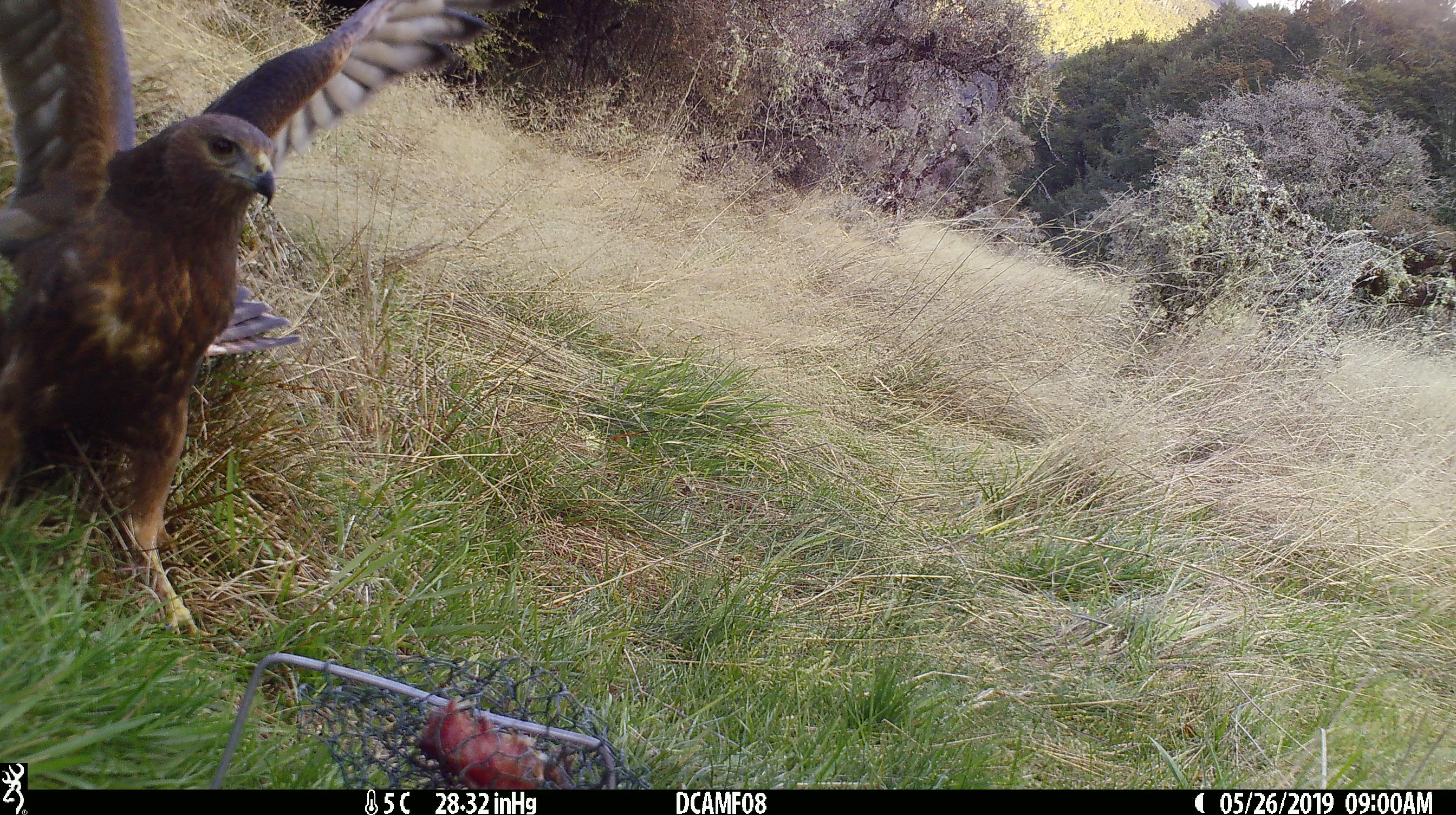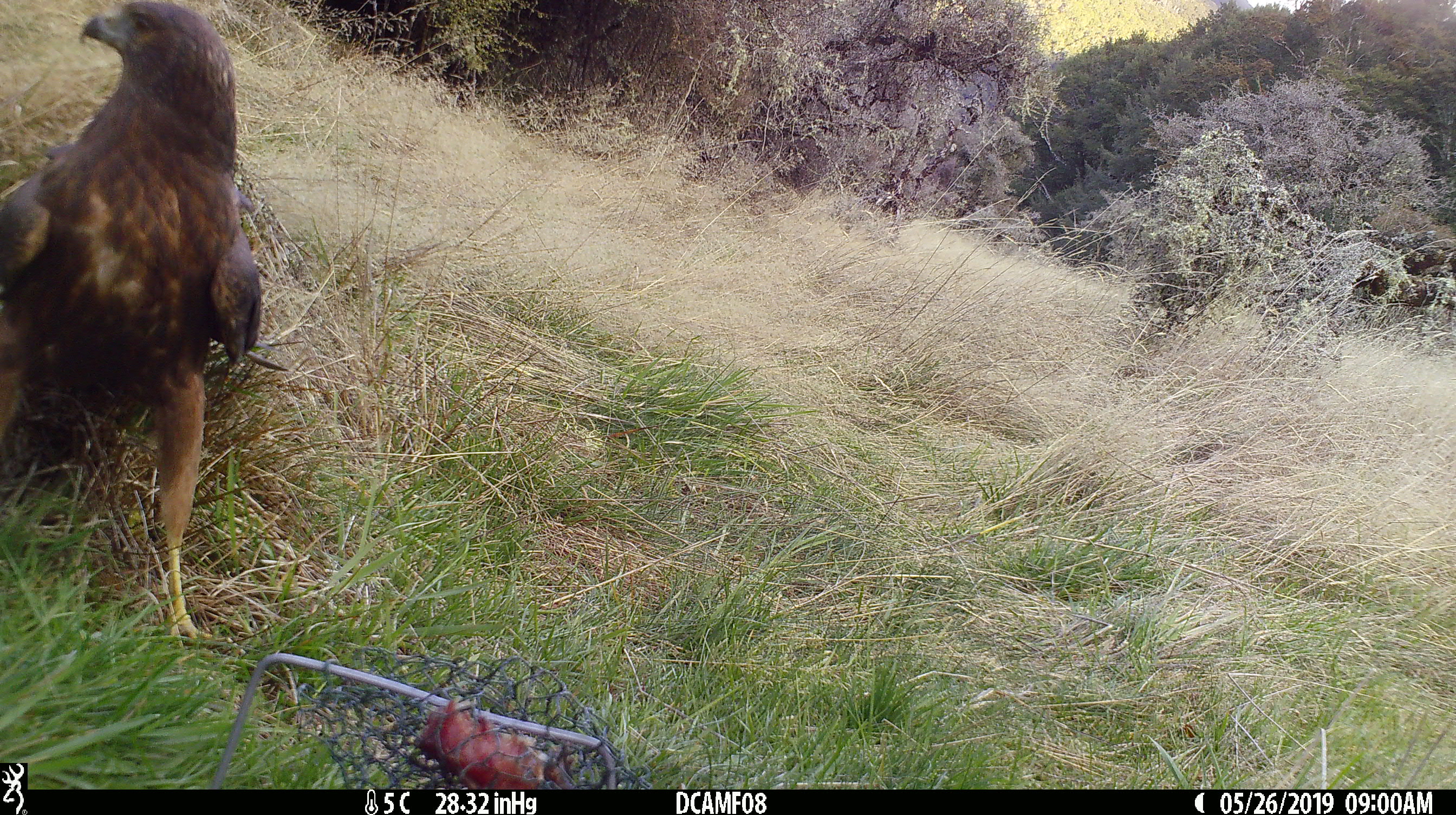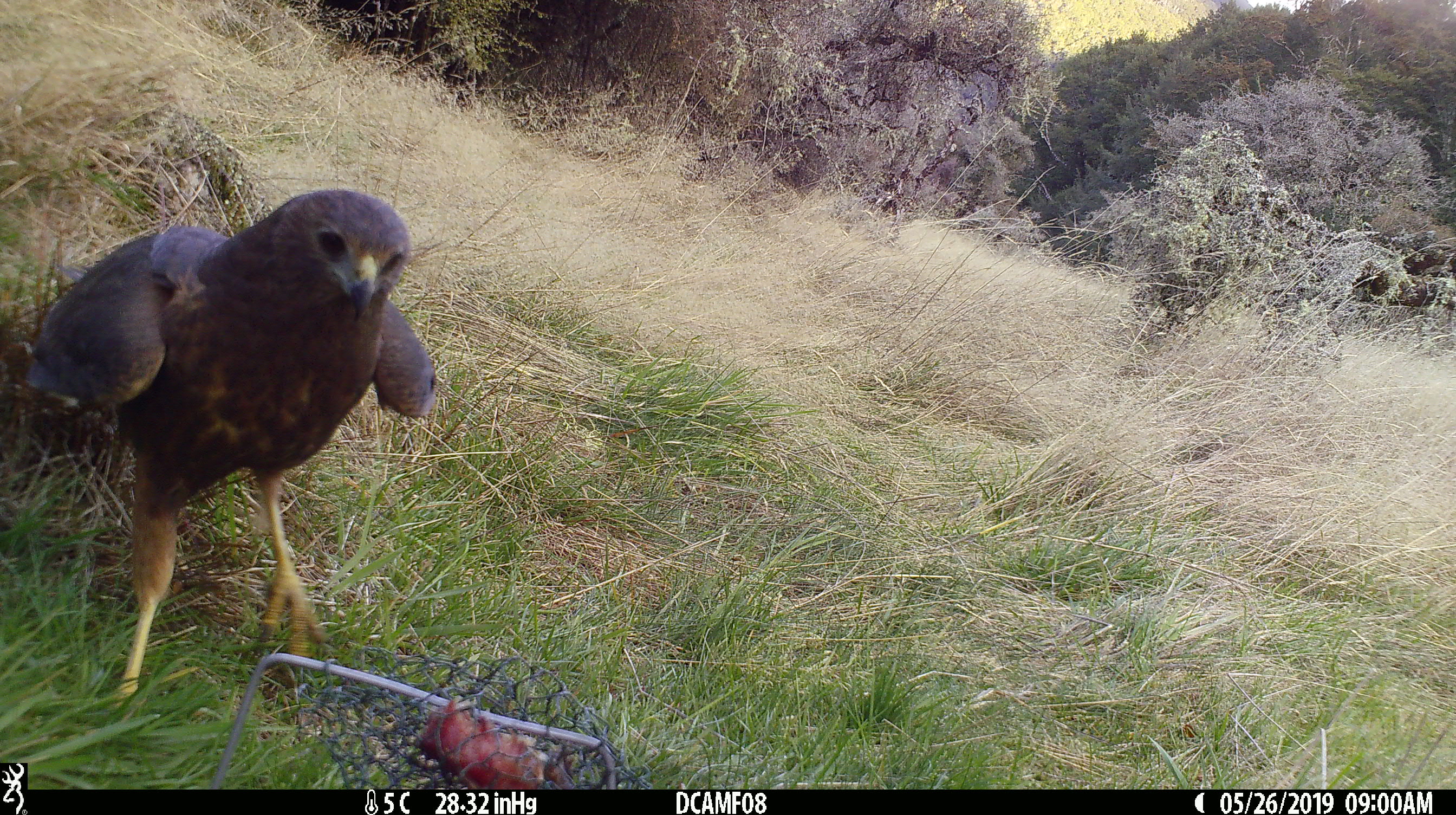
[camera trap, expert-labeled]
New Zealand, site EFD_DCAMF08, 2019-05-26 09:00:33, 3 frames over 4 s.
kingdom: Animalia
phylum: Chordata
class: Aves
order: Accipitriformes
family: Accipitridae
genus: Circus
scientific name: Circus approximans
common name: swamp harrier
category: harrier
Harrier (swamp harrier) (Circus approximans).